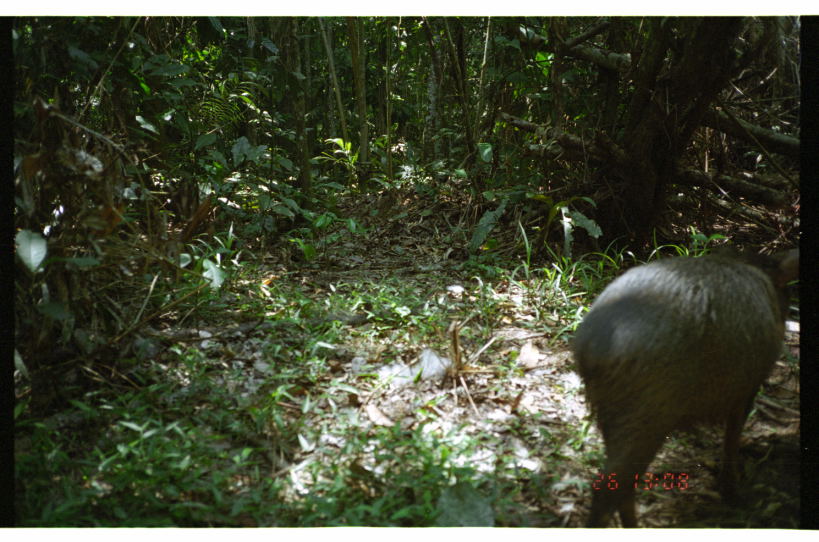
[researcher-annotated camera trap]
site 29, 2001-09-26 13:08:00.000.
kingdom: Animalia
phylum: Chordata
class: Mammalia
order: Artiodactyla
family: Tayassuidae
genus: Pecari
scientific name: Pecari tajacu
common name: collared peccary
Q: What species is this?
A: Pecari tajacu (collared peccary).